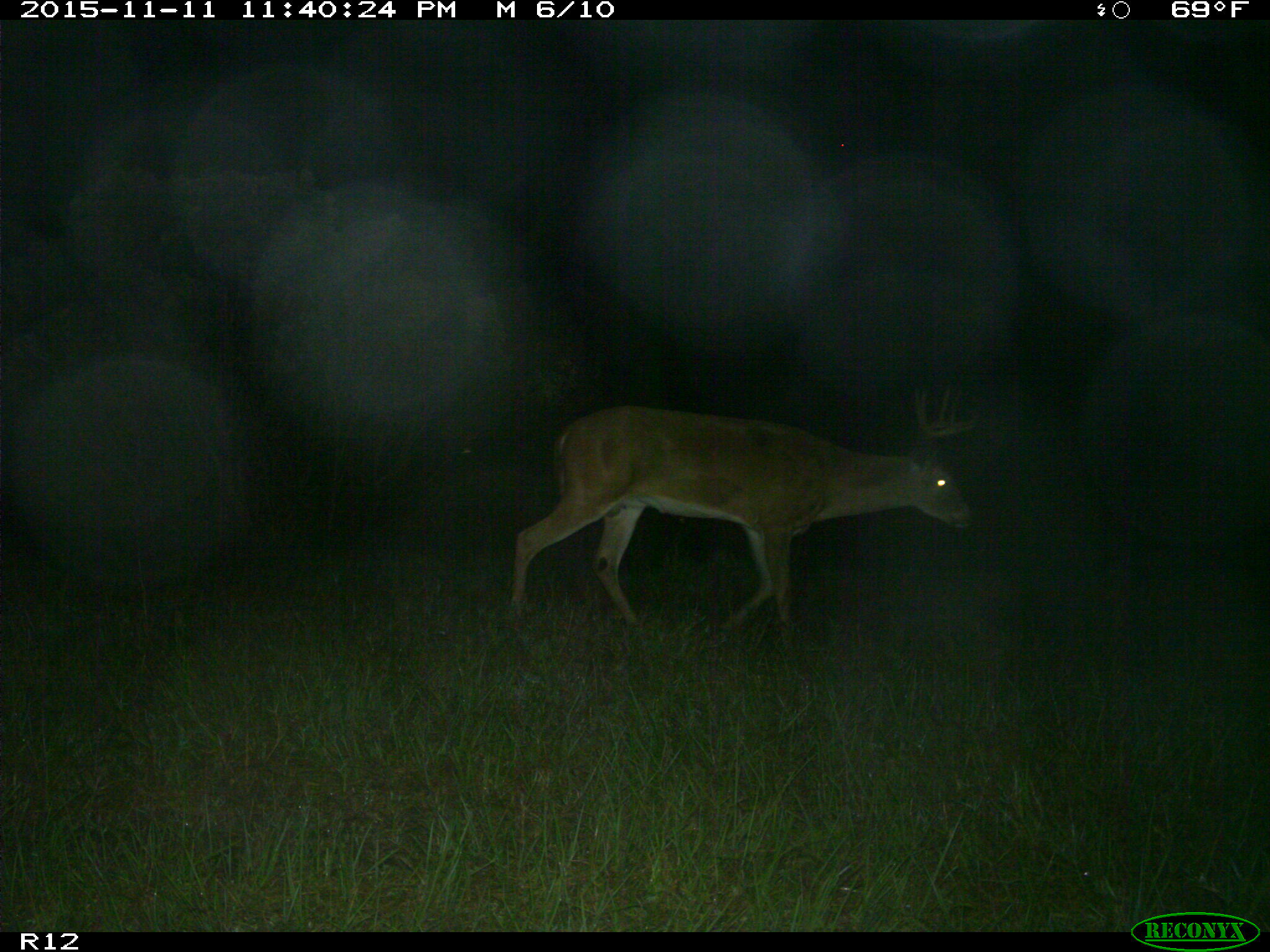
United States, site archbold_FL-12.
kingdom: Animalia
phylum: Chordata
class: Mammalia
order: Artiodactyla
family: Cervidae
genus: Odocoileus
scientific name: Odocoileus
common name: deer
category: unidentified deer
Unidentified deer (deer) (Odocoileus).